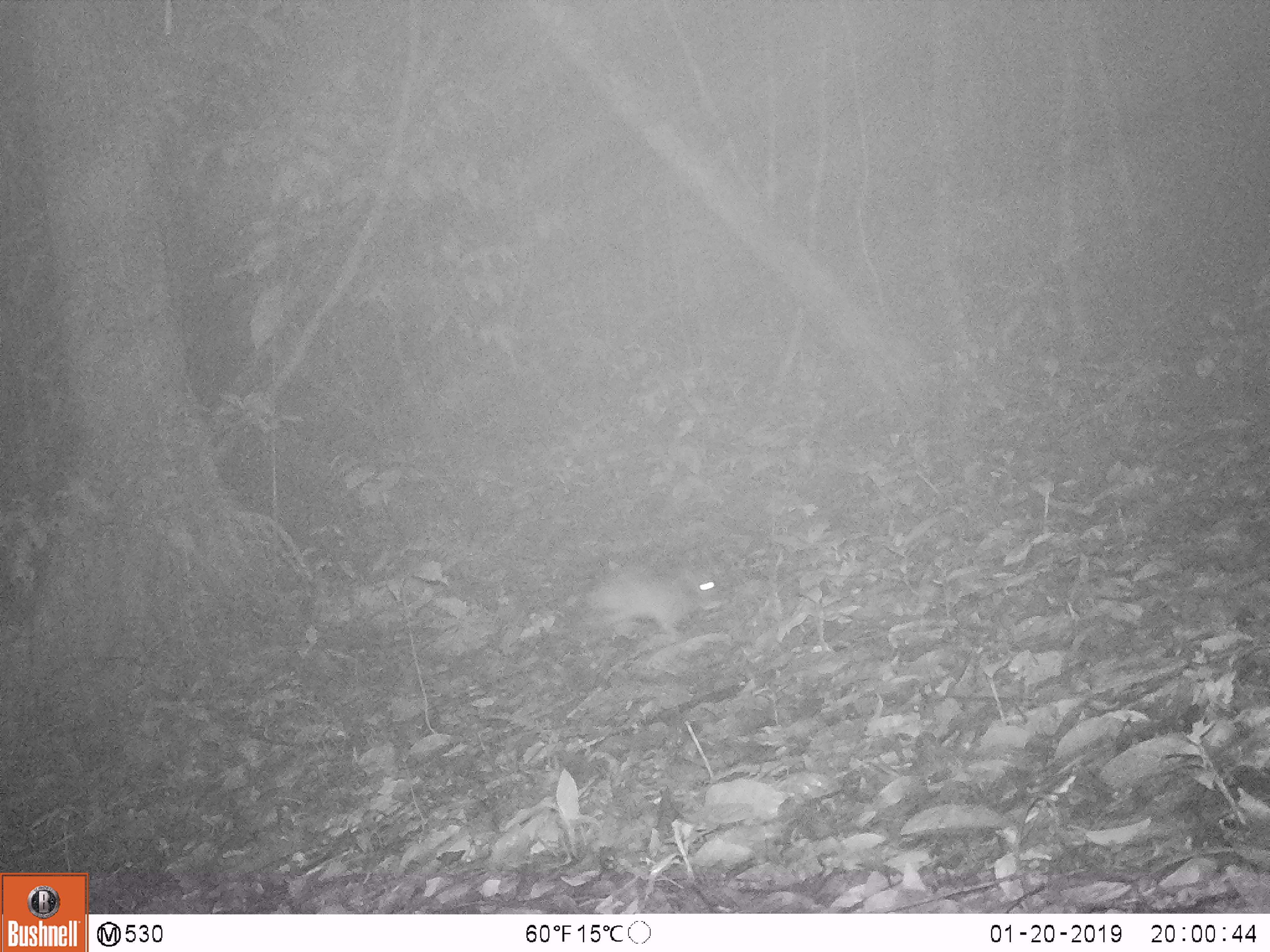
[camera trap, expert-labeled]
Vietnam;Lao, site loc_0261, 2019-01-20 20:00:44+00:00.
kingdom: Animalia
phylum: Chordata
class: Mammalia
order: Lagomorpha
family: Leporidae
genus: Nesolagus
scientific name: Nesolagus timminsi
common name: annamite striped rabbit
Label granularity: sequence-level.